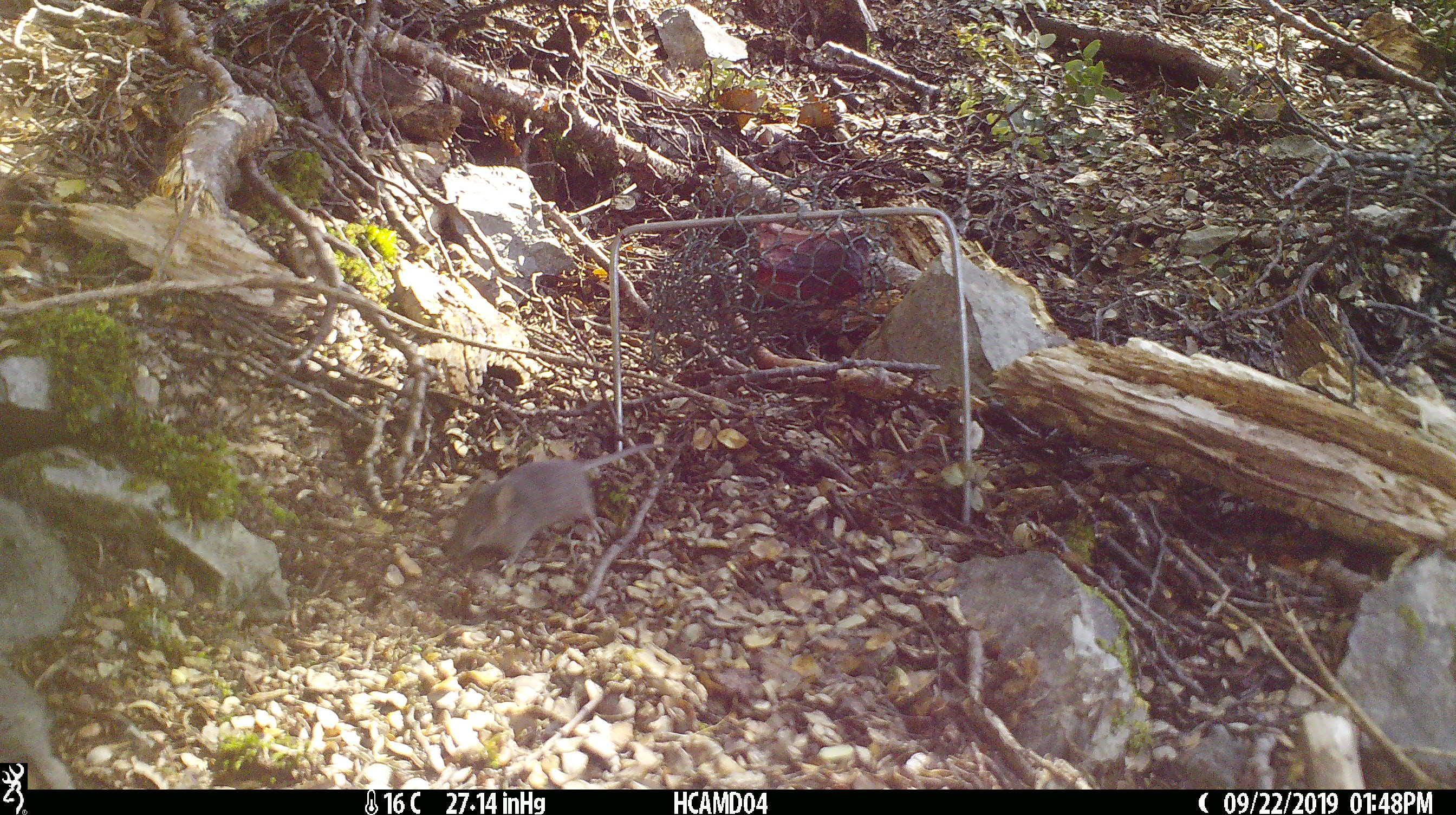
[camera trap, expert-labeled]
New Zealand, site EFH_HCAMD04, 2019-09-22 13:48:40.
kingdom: Animalia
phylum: Chordata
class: Mammalia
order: Rodentia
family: Muridae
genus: Mus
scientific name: Mus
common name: mouse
Mouse (Mus).